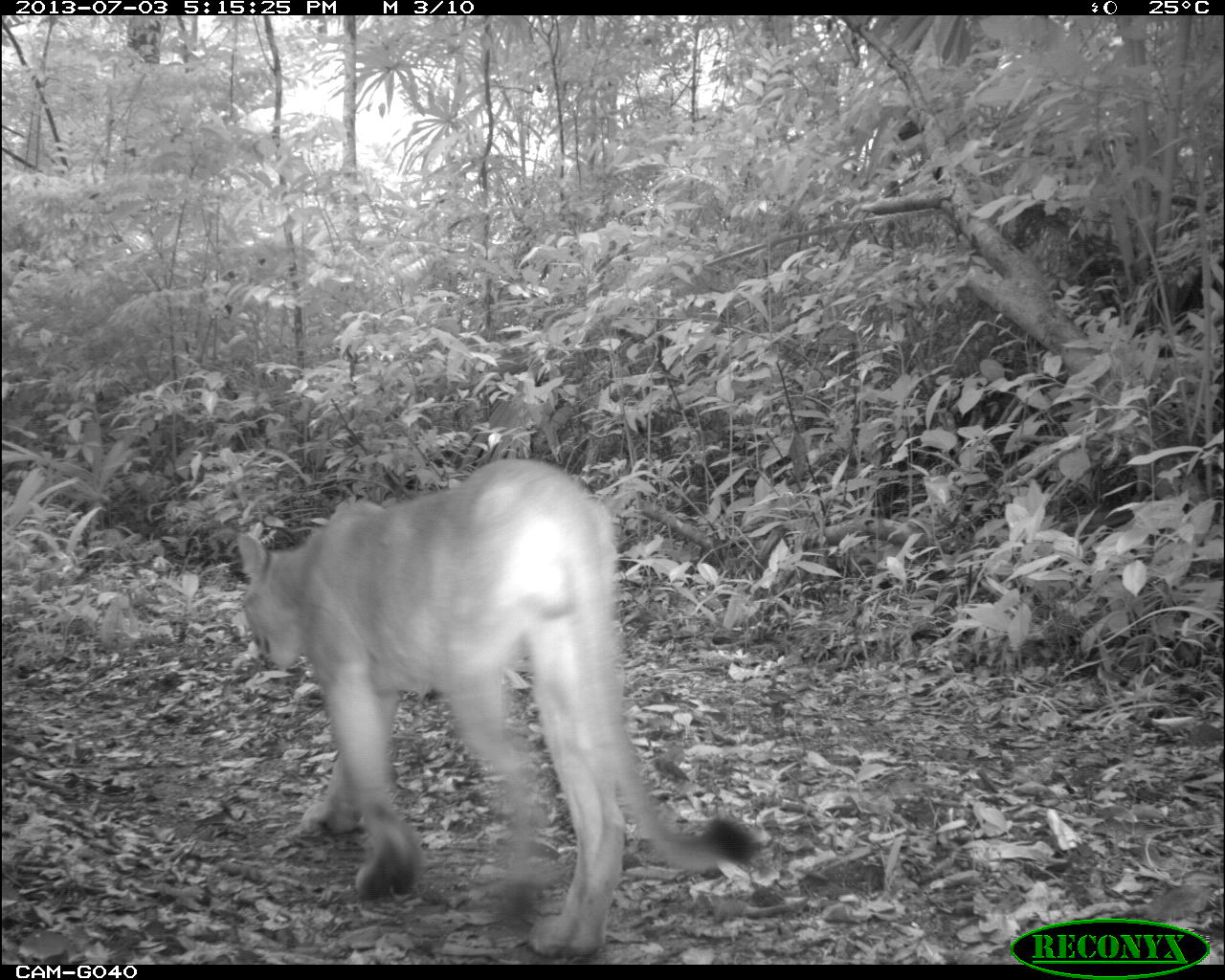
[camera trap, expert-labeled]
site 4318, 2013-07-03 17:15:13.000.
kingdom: Animalia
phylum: Chordata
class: Mammalia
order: Carnivora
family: Felidae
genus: Puma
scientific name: Puma concolor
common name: mountain lion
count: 1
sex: male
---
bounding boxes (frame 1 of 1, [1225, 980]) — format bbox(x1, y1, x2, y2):
puma concolor: bbox(235, 458, 759, 958)